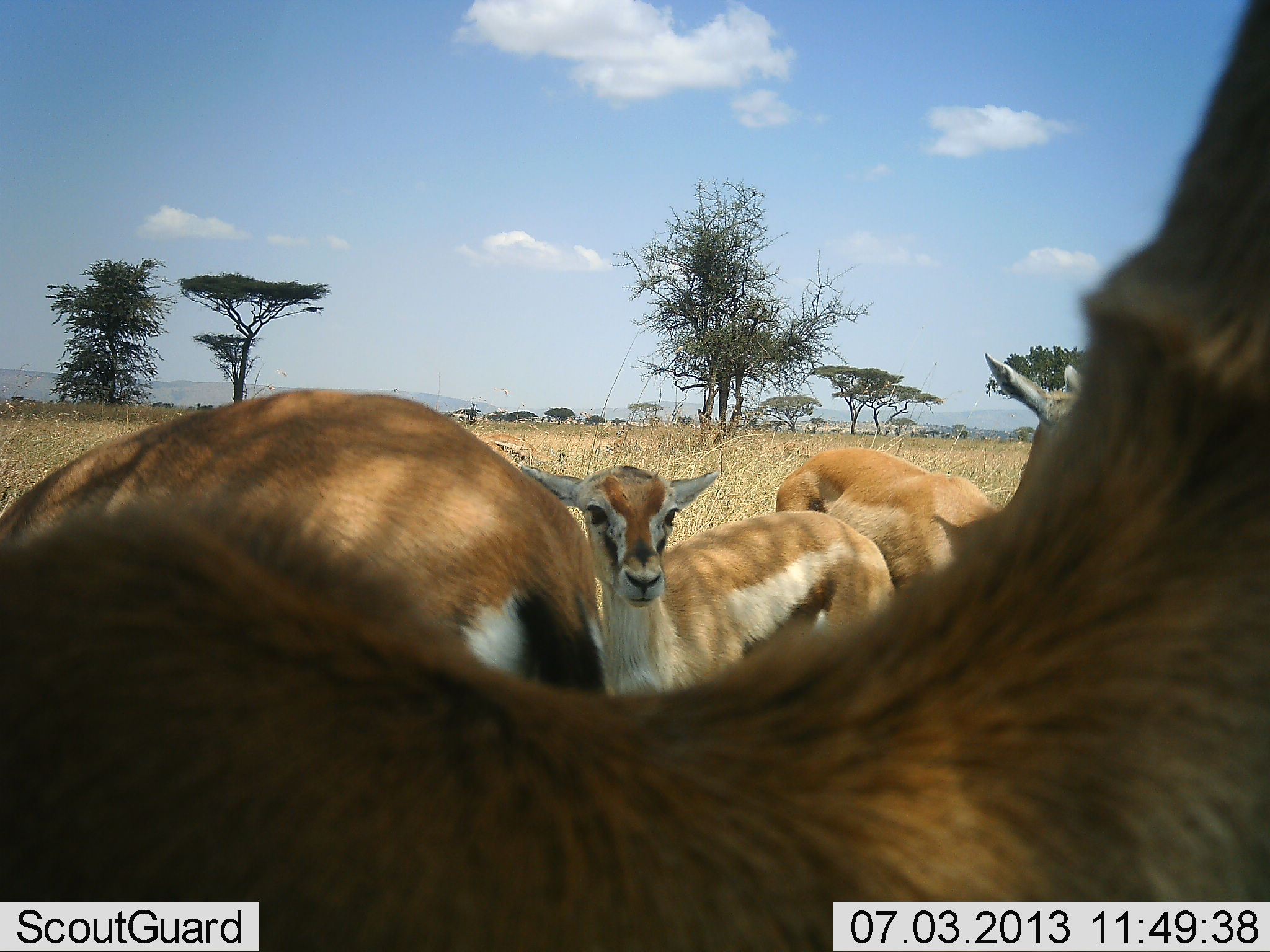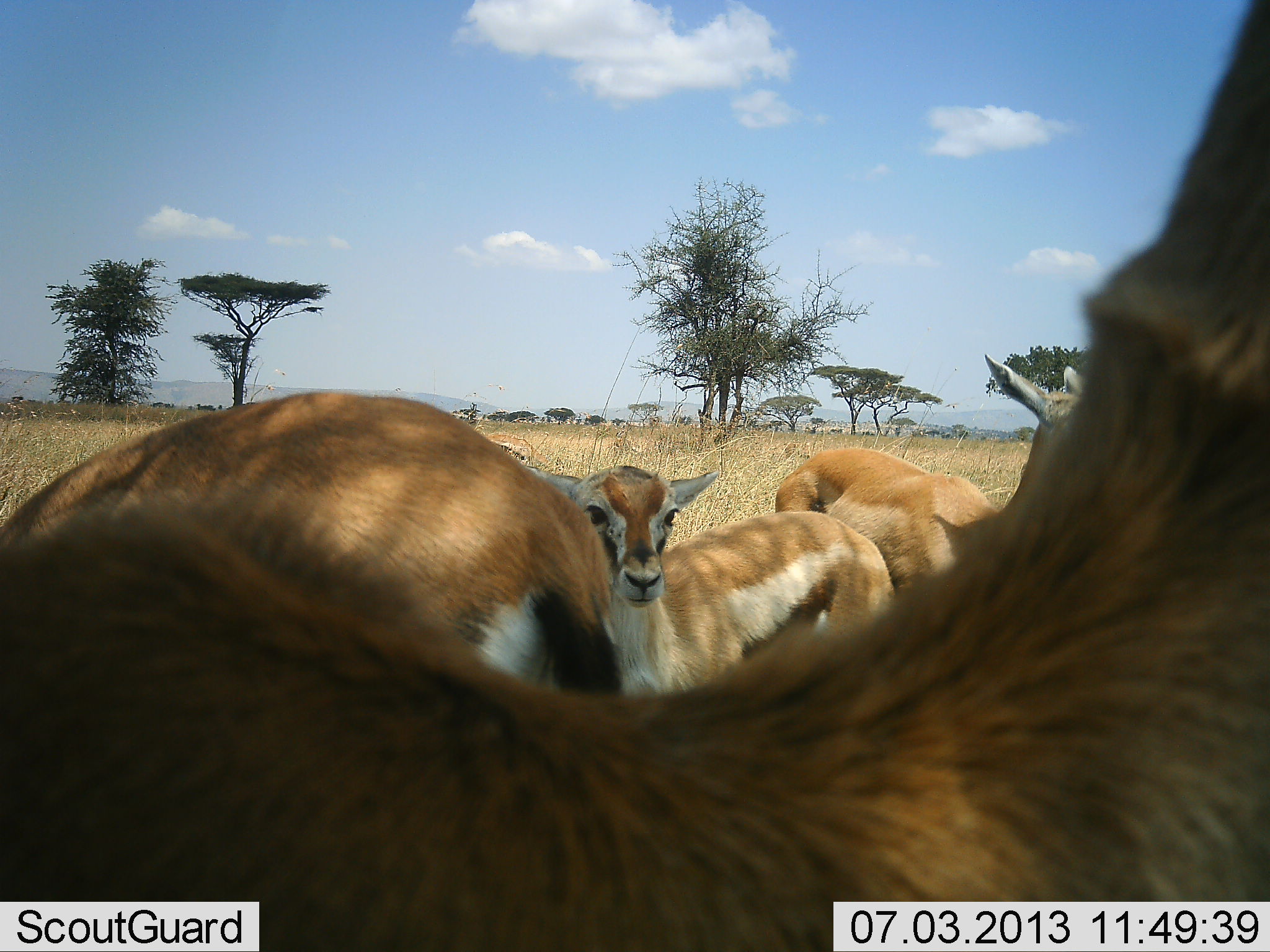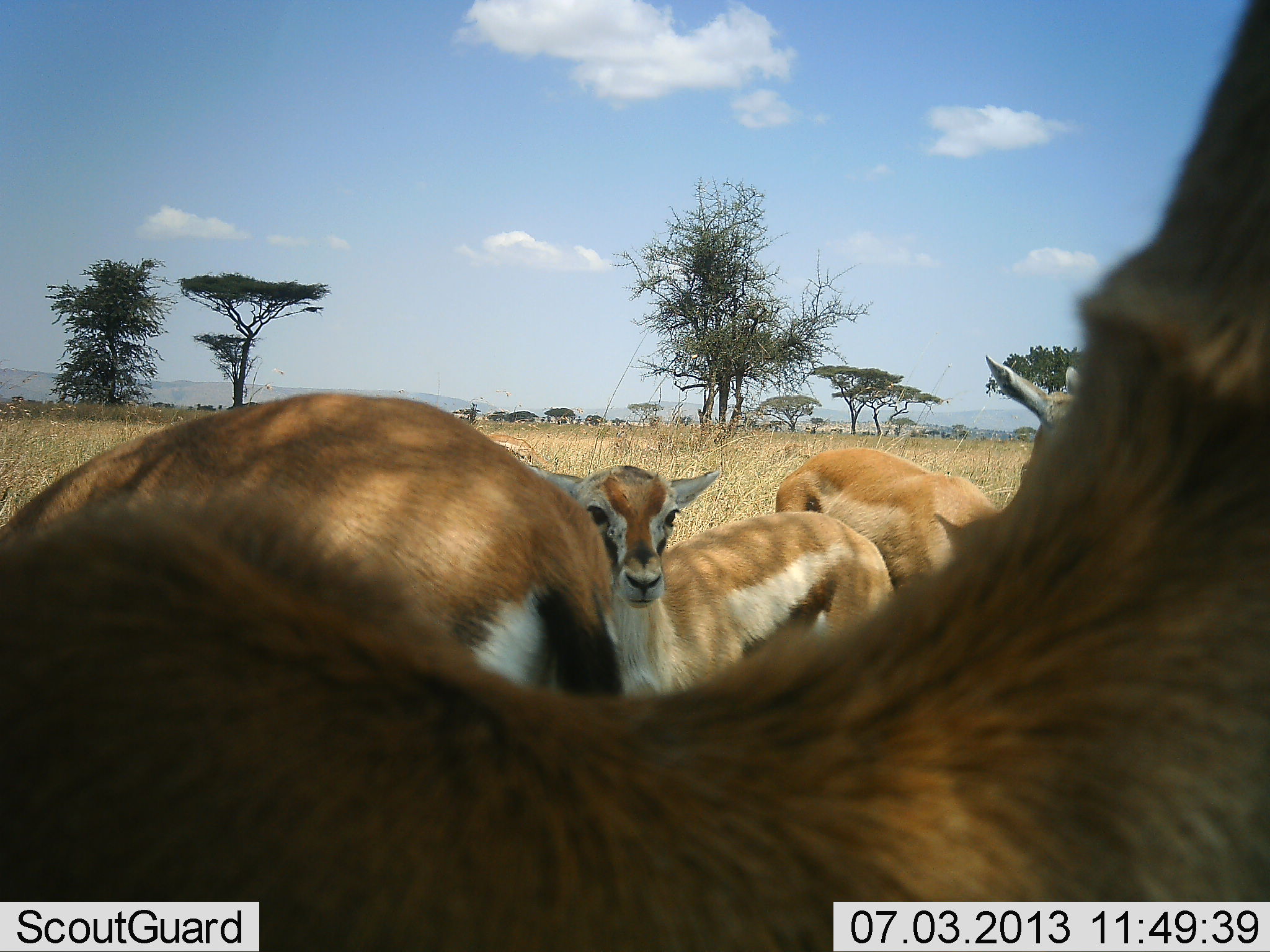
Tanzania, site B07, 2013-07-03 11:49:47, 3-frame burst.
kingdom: Animalia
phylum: Chordata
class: Mammalia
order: Artiodactyla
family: Bovidae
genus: Eudorcas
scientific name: Eudorcas thomsonii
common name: thomson's gazelle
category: gazellethomsons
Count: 4.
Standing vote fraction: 90%.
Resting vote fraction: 10%.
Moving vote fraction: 0%.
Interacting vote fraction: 14%.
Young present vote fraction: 28%.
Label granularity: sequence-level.